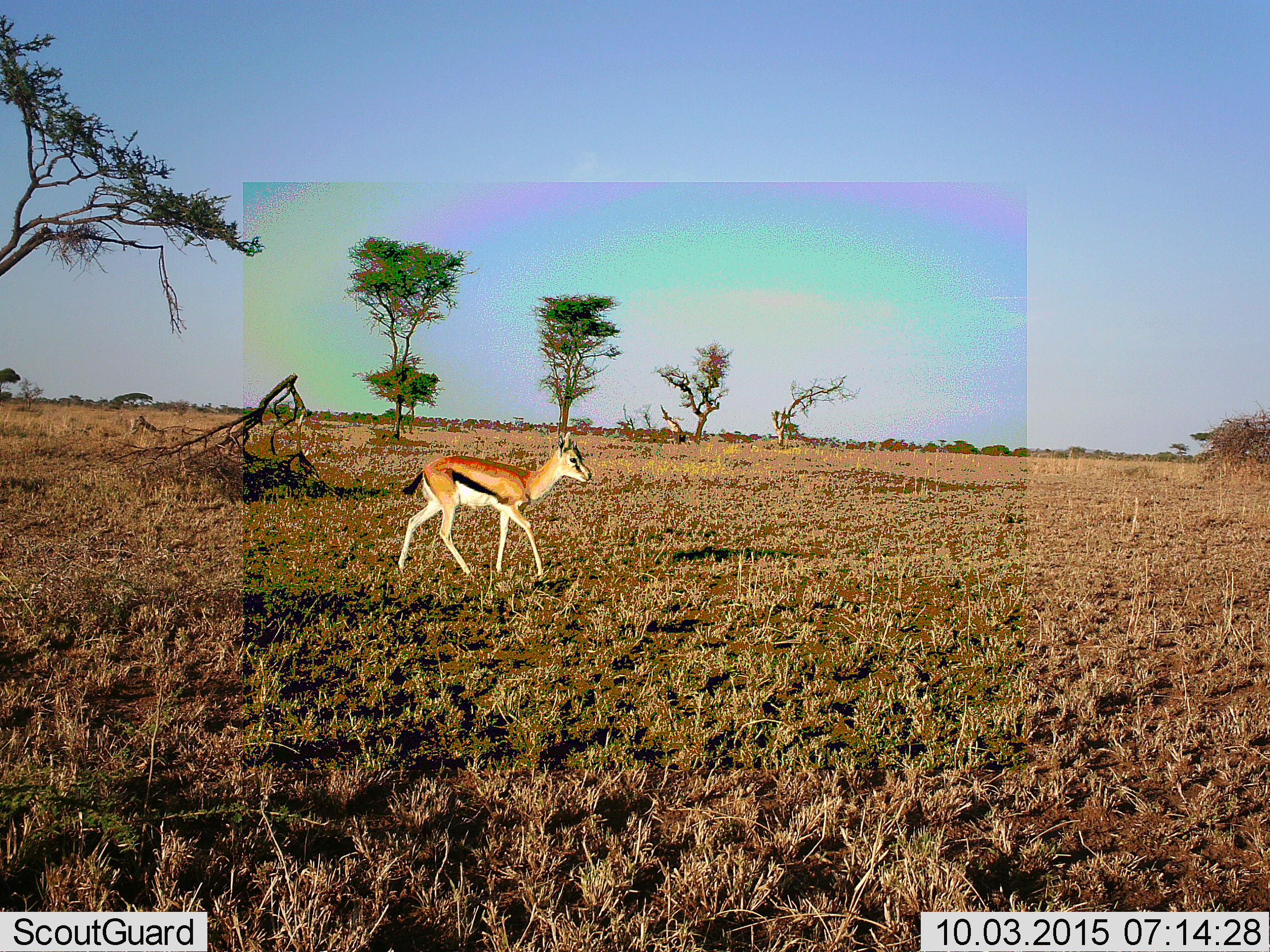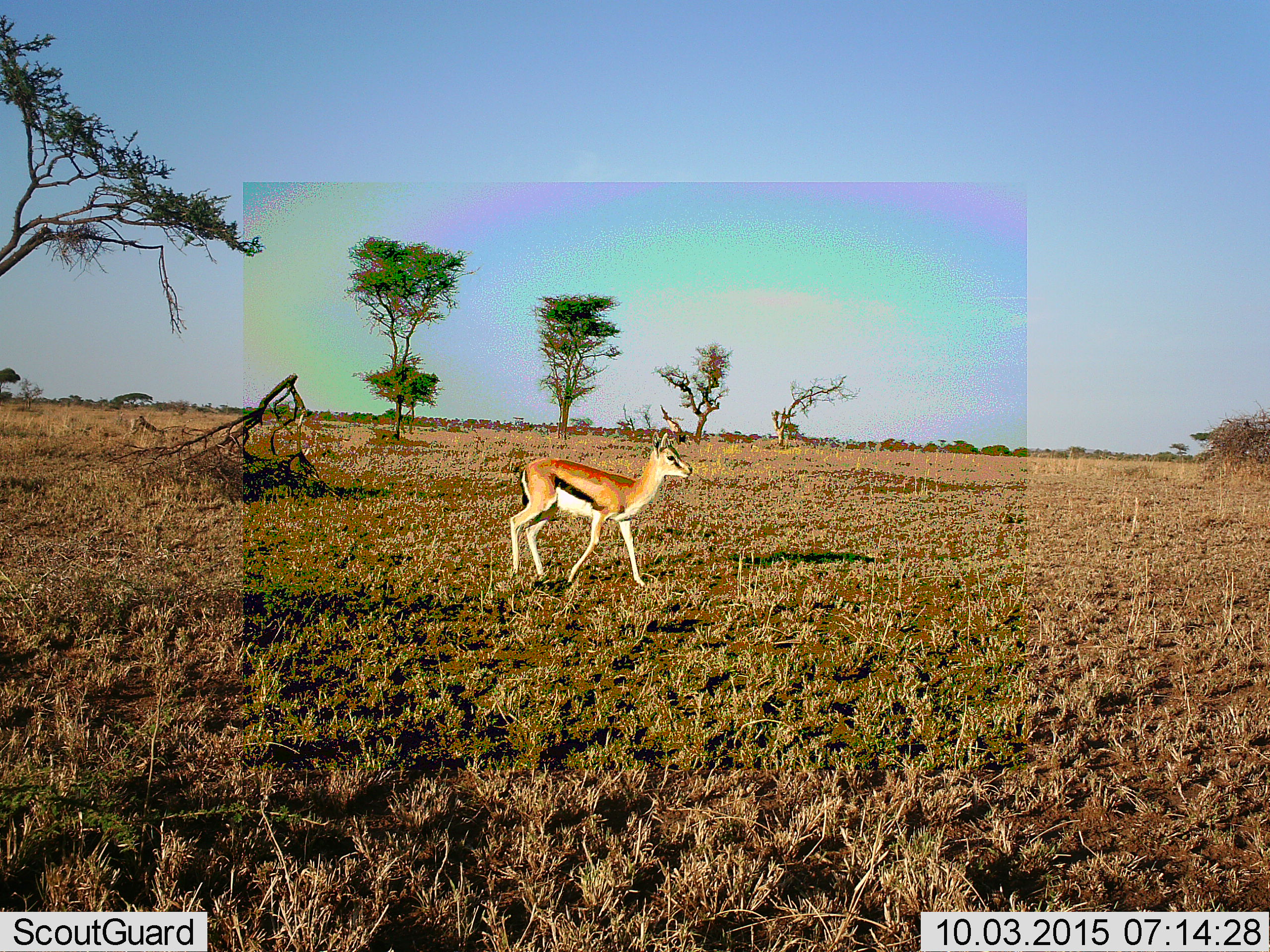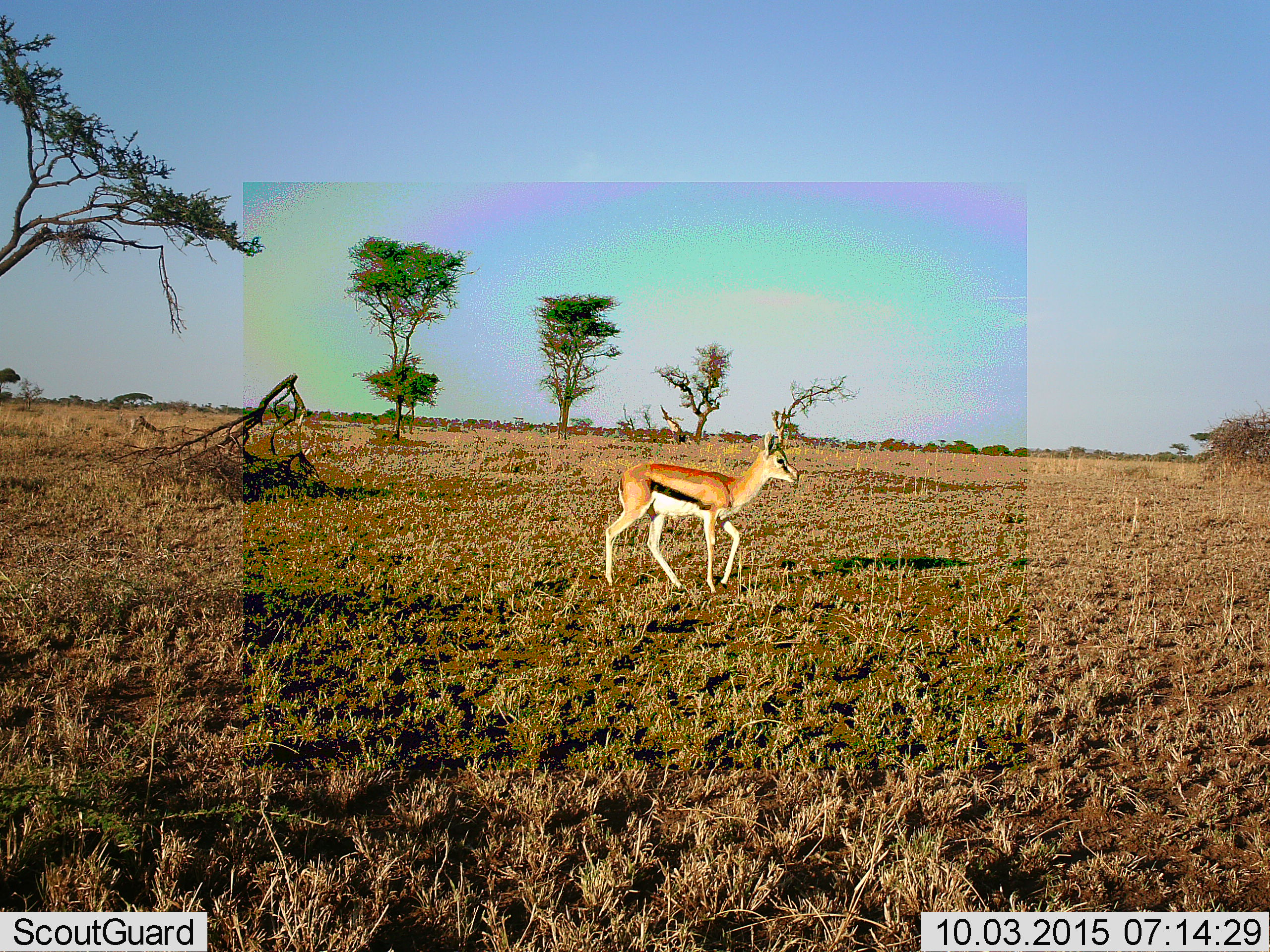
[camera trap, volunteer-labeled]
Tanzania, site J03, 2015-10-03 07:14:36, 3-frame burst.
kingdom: Animalia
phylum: Chordata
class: Mammalia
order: Artiodactyla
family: Bovidae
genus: Eudorcas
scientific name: Eudorcas thomsonii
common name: thomson's gazelle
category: gazellethomsons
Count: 1.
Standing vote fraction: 12%.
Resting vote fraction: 0%.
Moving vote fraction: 88%.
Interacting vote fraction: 0%.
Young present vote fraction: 0%.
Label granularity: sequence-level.